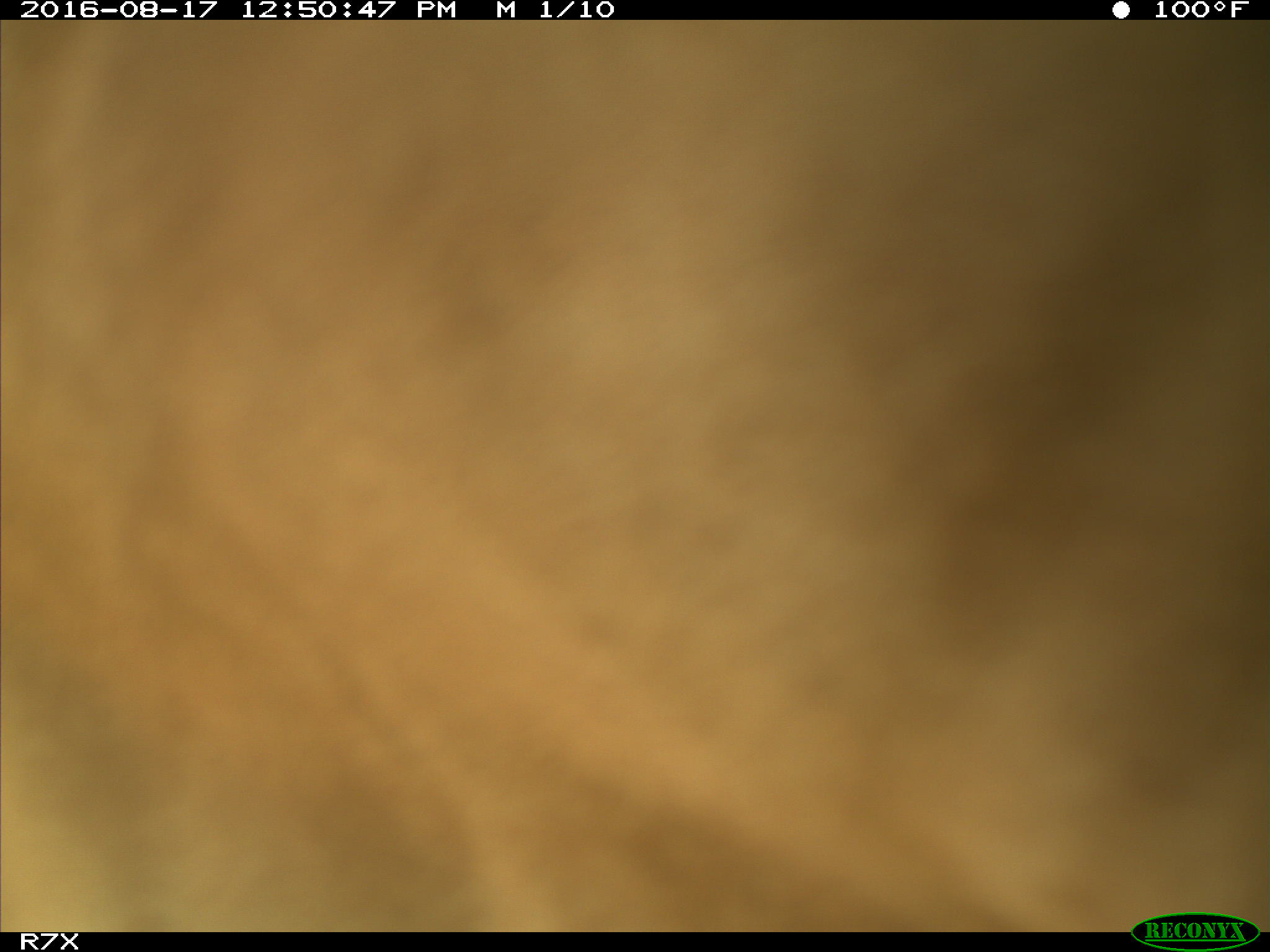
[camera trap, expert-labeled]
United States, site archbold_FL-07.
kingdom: Animalia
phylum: Chordata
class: Mammalia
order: Artiodactyla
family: Bovidae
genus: Bos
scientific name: Bos taurus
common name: domestic cow